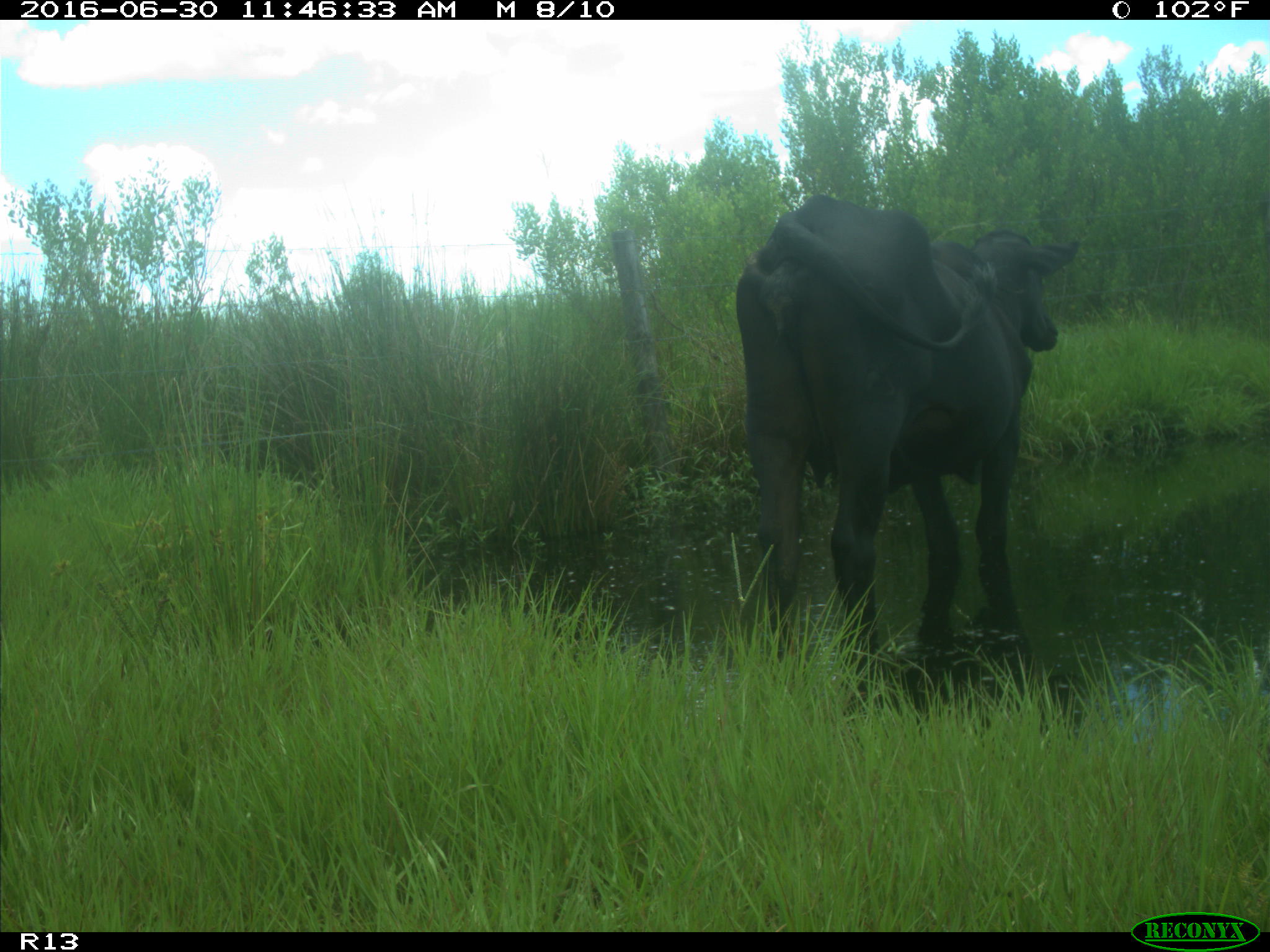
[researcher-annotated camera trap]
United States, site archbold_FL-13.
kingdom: Animalia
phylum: Chordata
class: Mammalia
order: Artiodactyla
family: Bovidae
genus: Bos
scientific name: Bos taurus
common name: domestic cow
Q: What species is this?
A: Bos taurus (domestic cow).